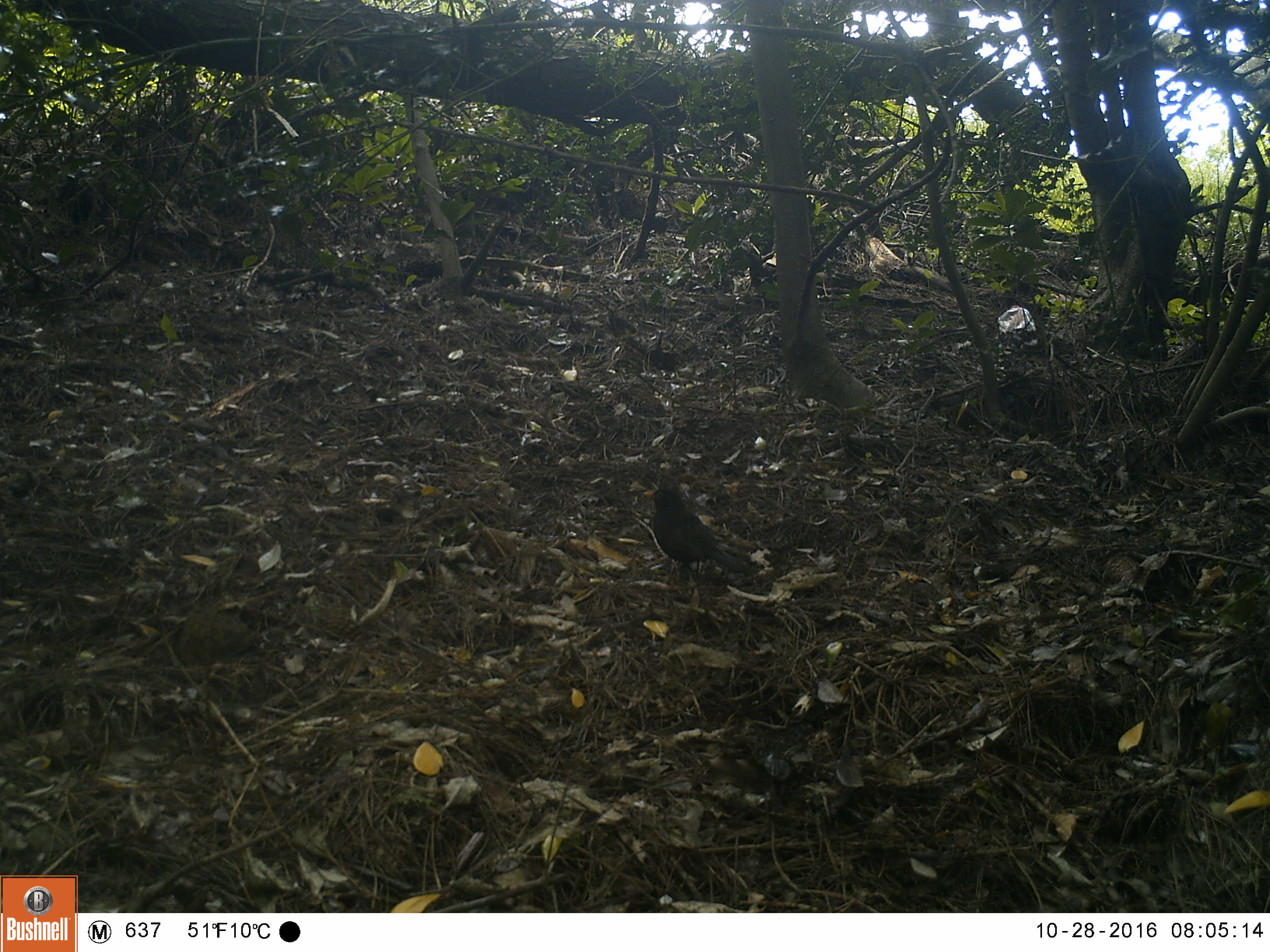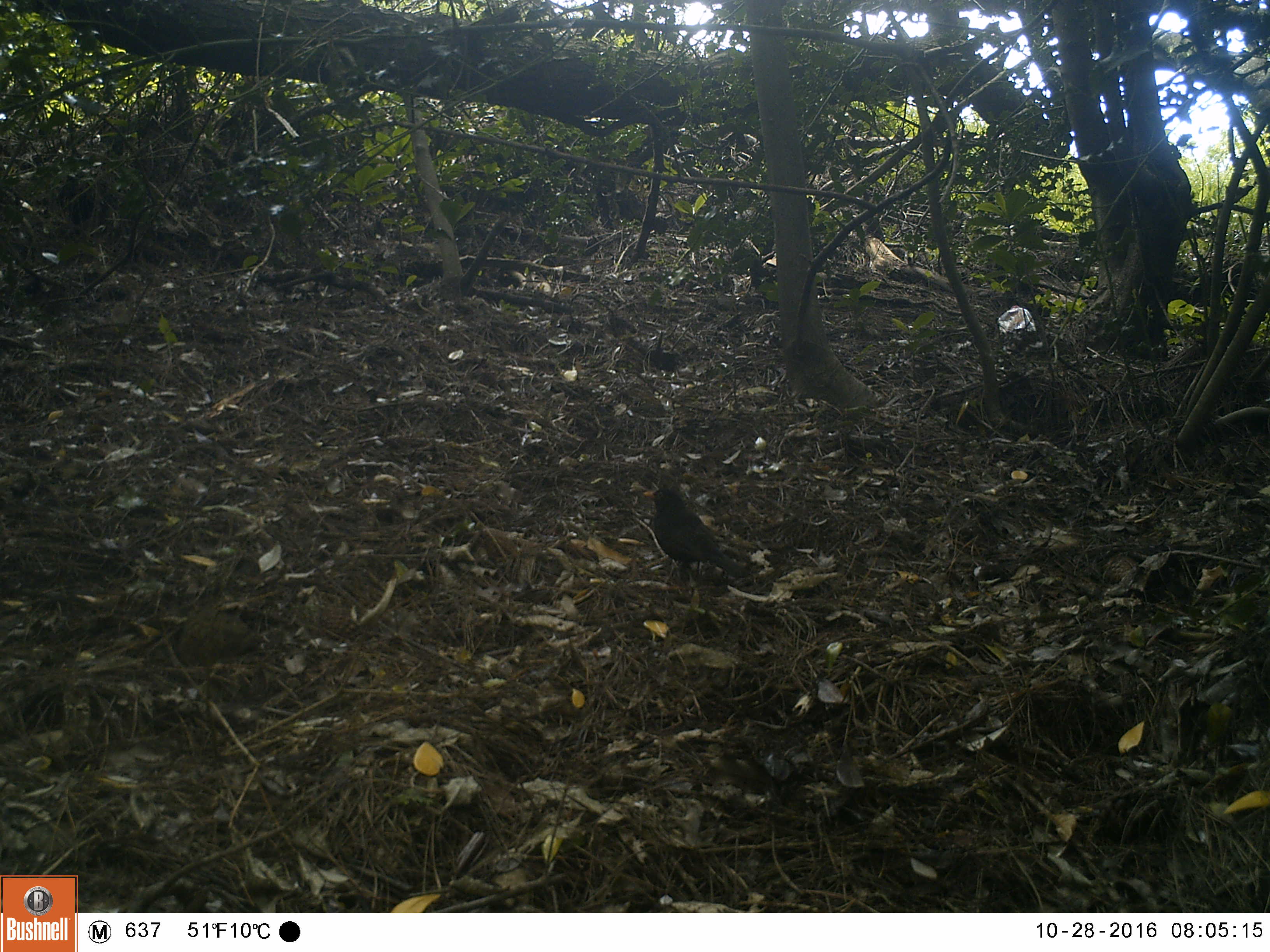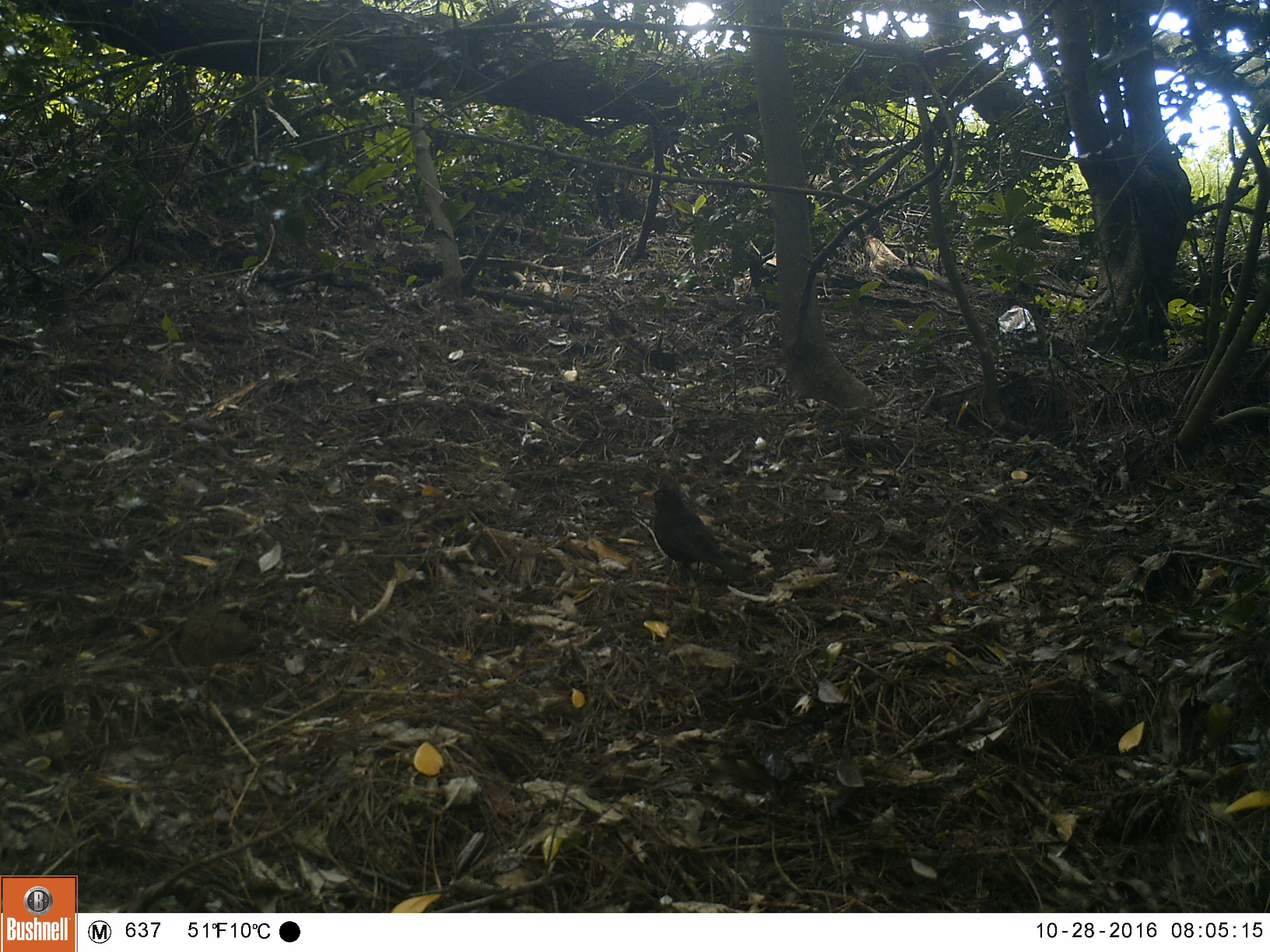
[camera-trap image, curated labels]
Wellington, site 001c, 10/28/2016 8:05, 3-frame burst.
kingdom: Animalia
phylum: Chordata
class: Aves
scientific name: Aves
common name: bird